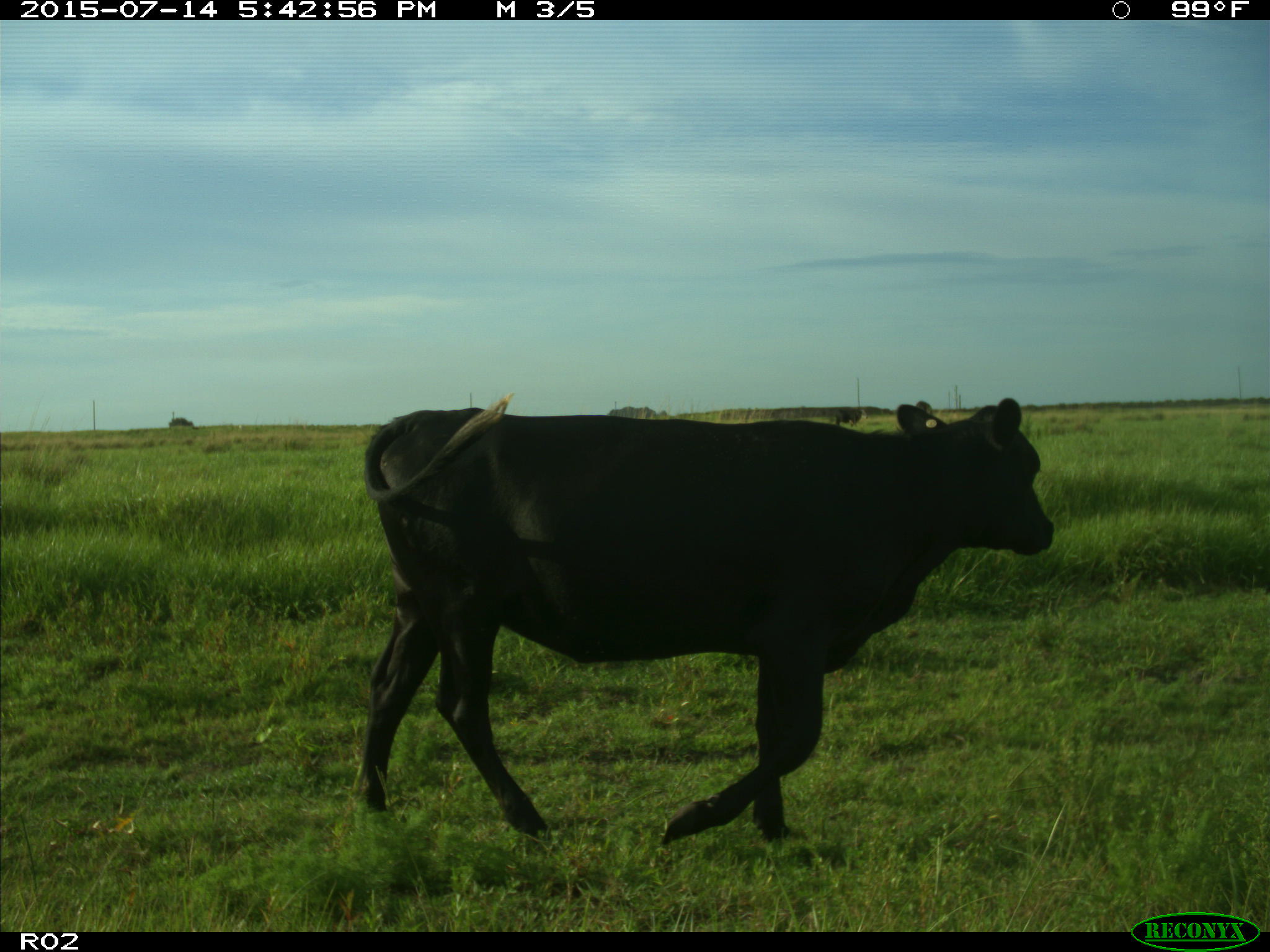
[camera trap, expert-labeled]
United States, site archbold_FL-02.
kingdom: Animalia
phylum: Chordata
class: Mammalia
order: Artiodactyla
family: Bovidae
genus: Bos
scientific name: Bos taurus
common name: domestic cow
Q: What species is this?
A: Bos taurus (domestic cow).